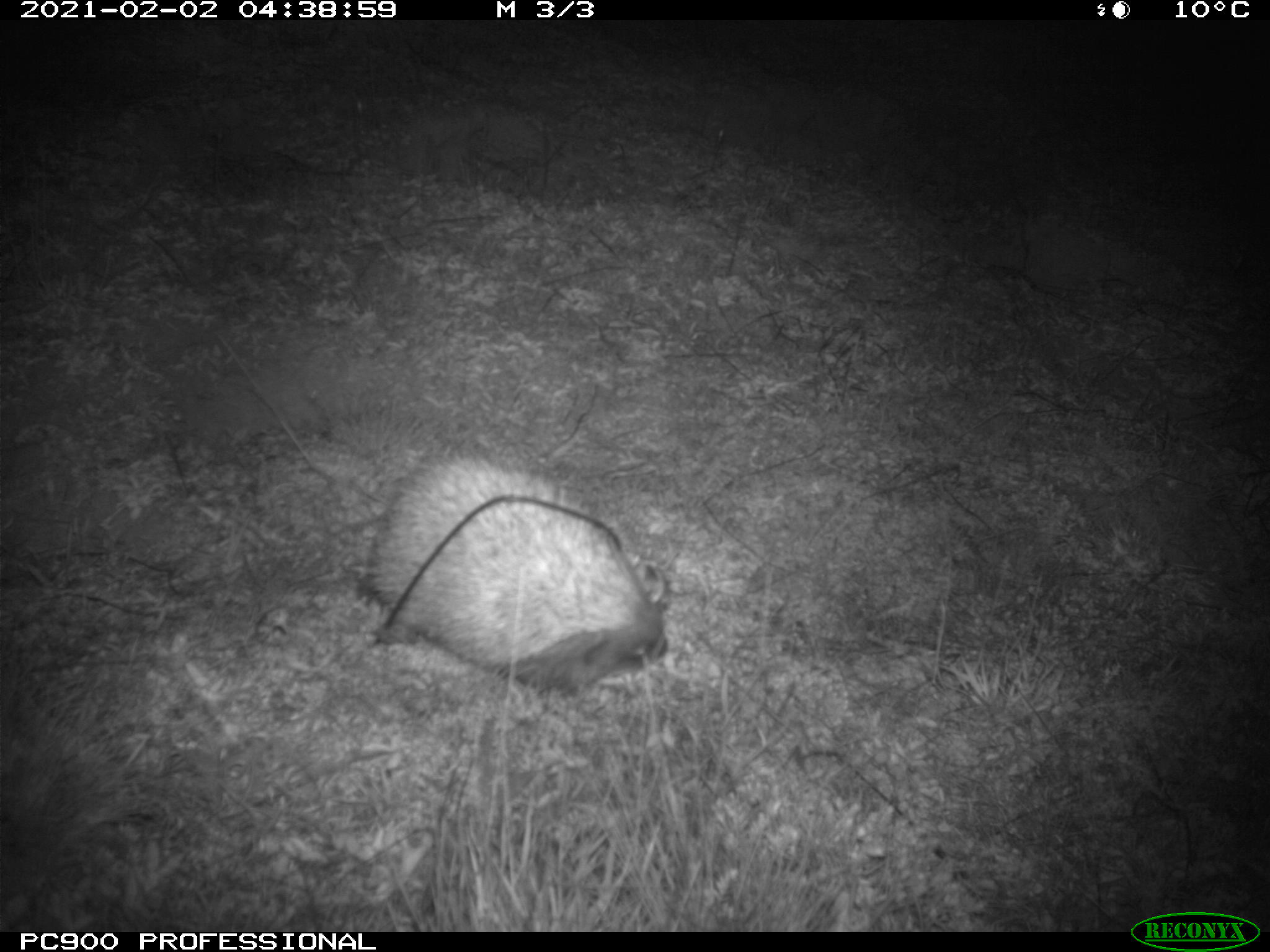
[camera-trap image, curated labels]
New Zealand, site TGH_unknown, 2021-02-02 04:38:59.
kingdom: Animalia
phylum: Chordata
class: Mammalia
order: Eulipotyphla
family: Erinaceidae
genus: Erinaceus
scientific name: Erinaceus europaeus europaeus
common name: european hedgehog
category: hedgehog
Hedgehog (european hedgehog) (Erinaceus europaeus europaeus).